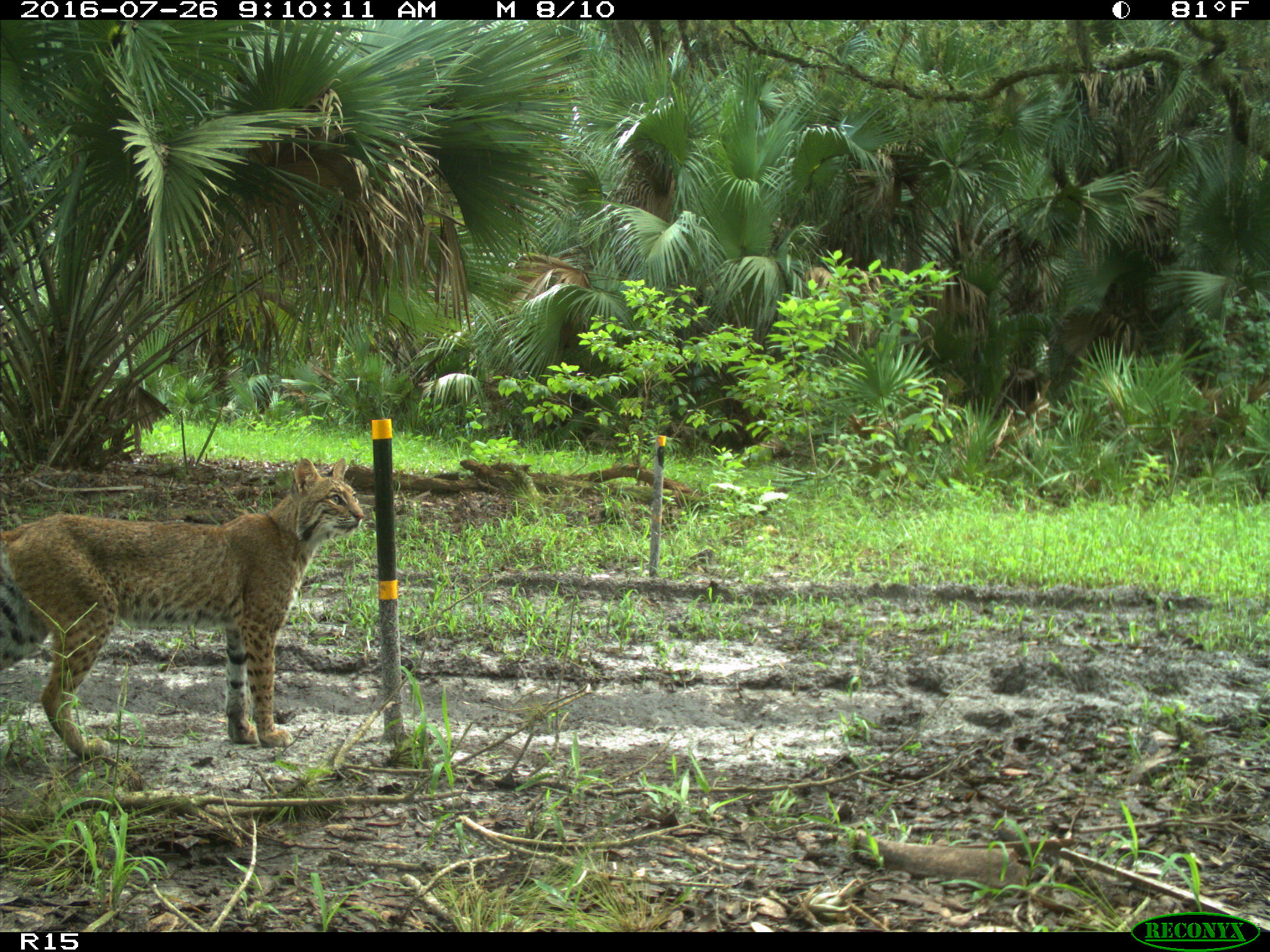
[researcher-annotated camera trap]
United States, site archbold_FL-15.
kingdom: Animalia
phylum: Chordata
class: Mammalia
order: Carnivora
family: Felidae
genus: Lynx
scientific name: Lynx rufus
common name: bobcat